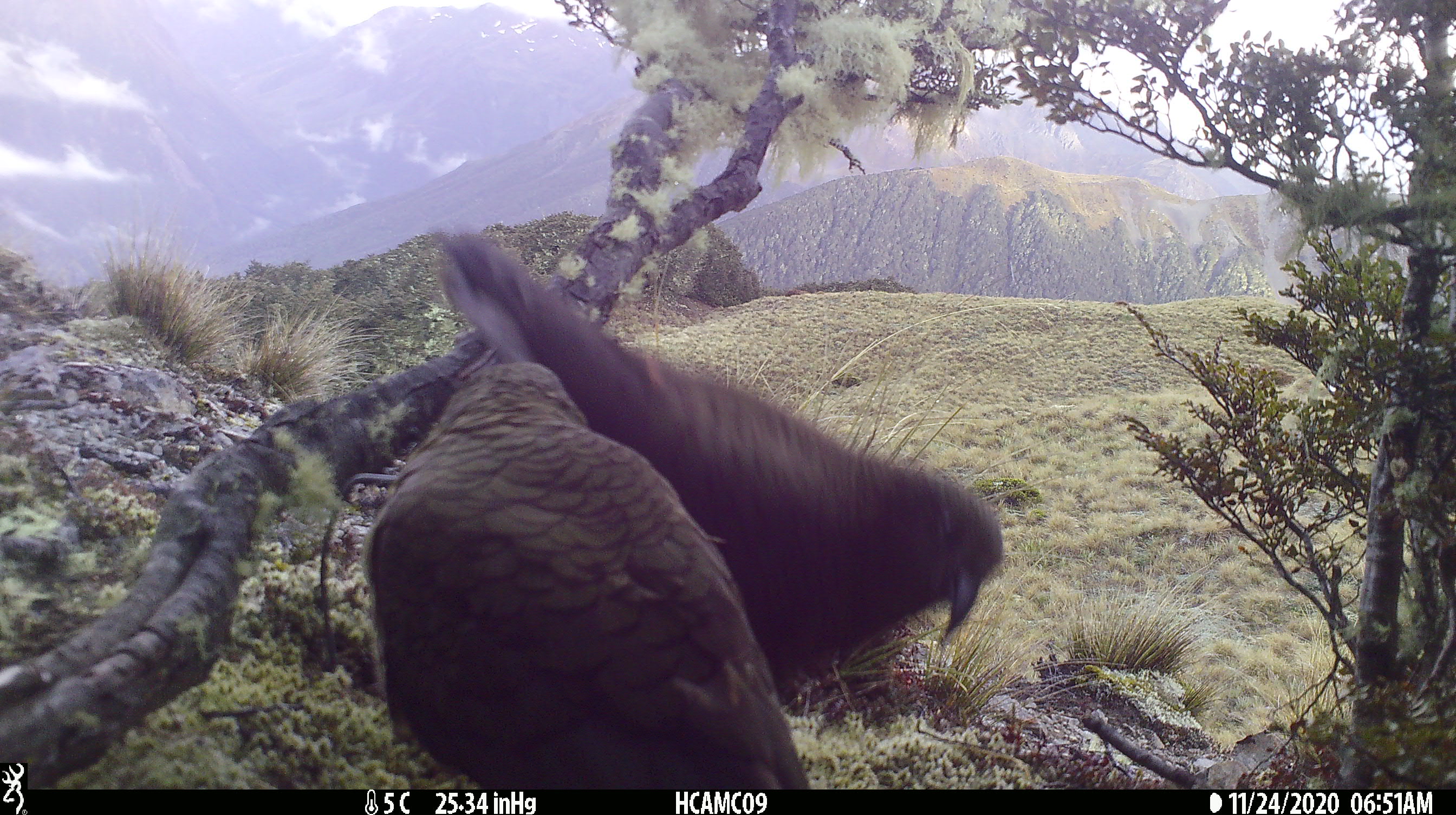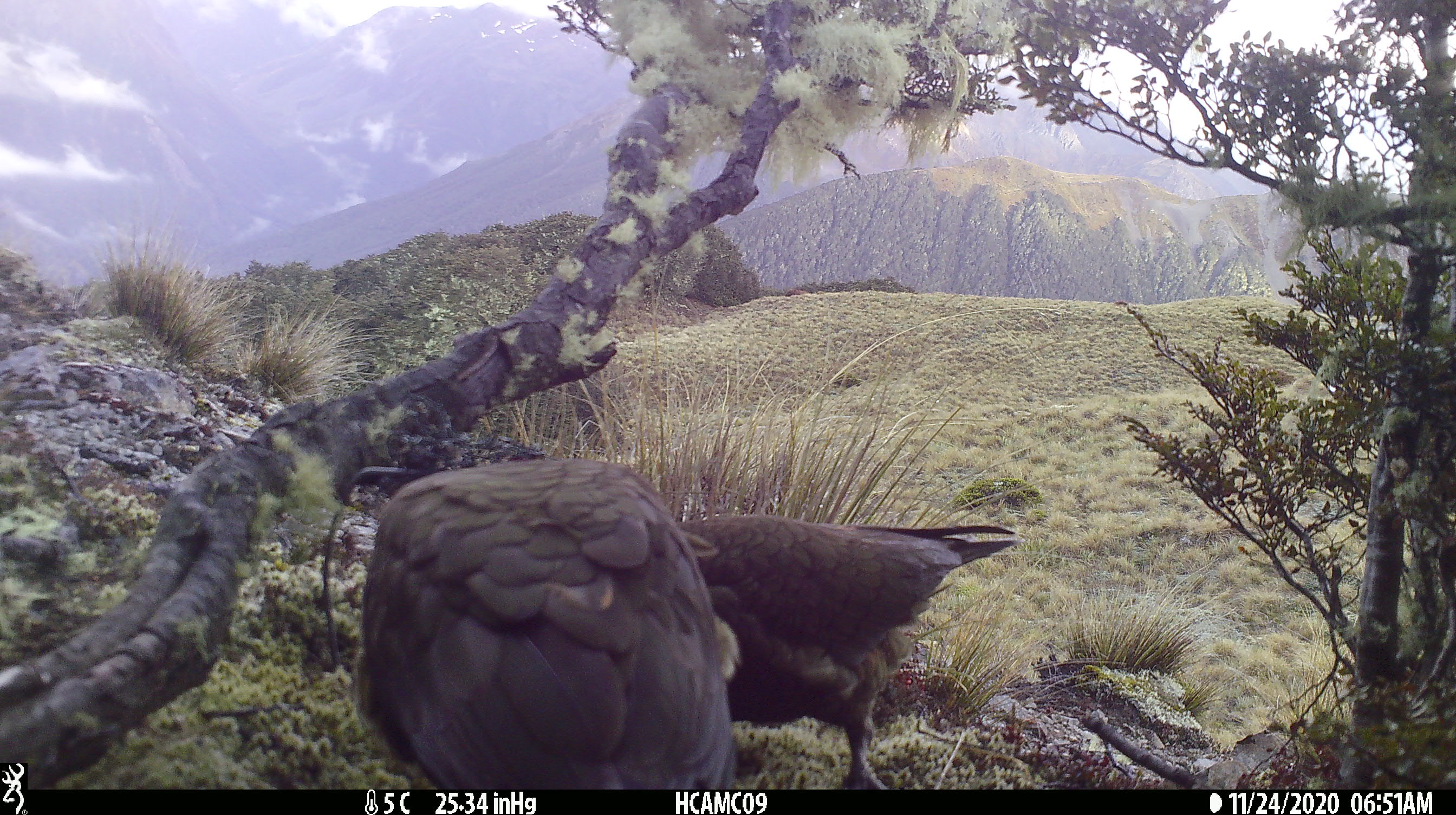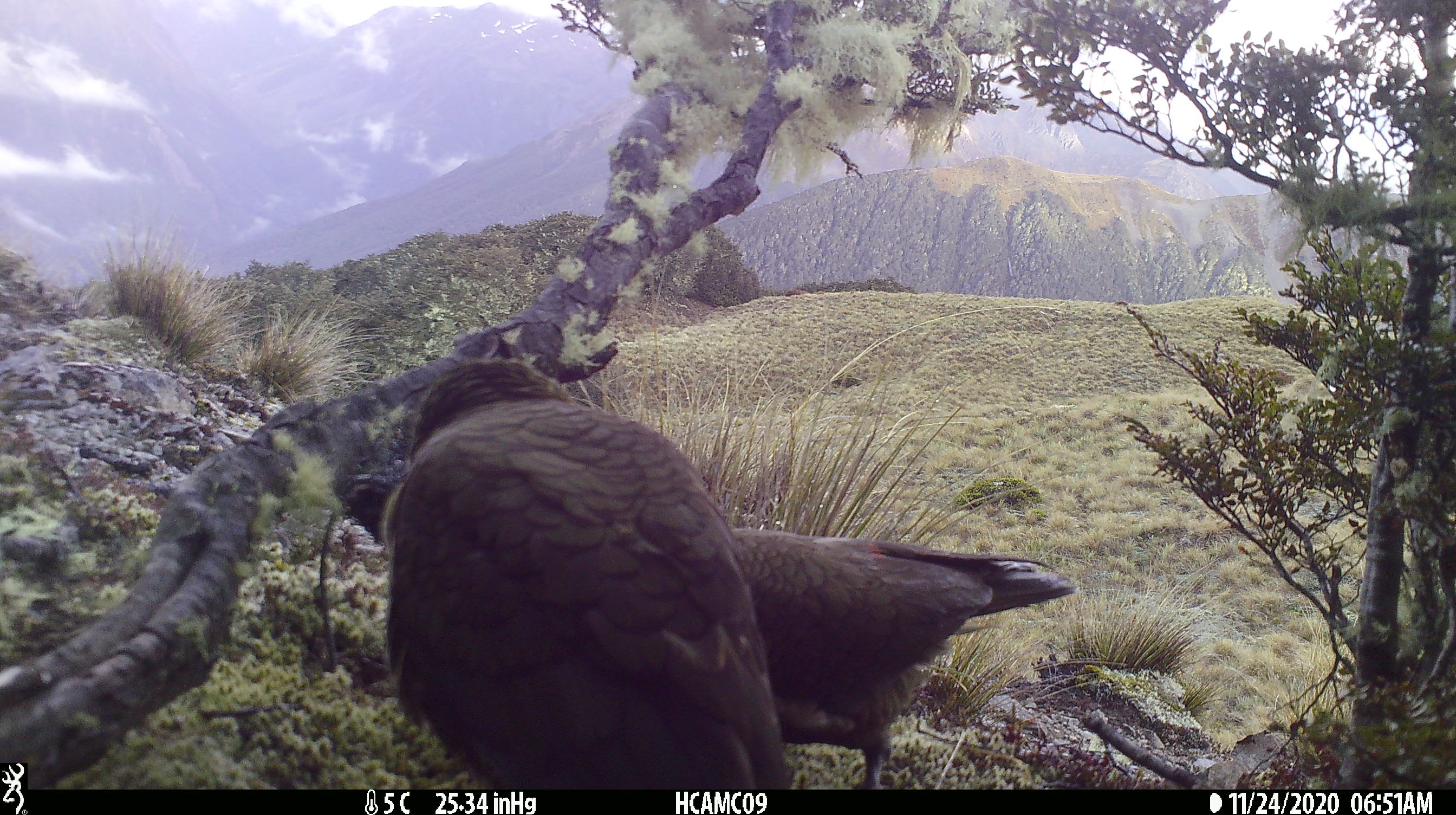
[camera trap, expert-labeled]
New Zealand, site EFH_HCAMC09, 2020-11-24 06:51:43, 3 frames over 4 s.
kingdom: Animalia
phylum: Chordata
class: Aves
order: Psittaciformes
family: Strigopidae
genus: Nestor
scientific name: Nestor notabilis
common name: kea